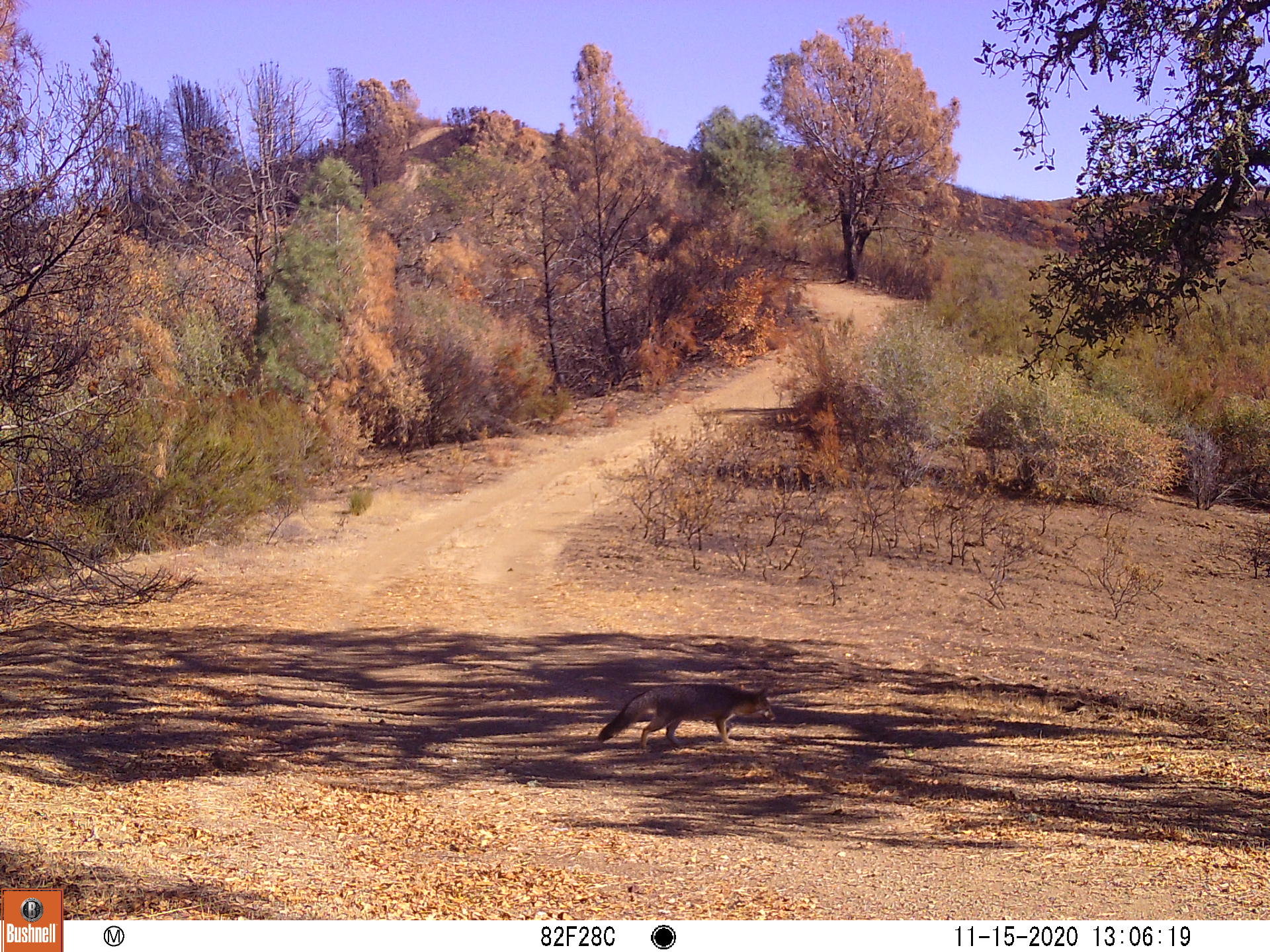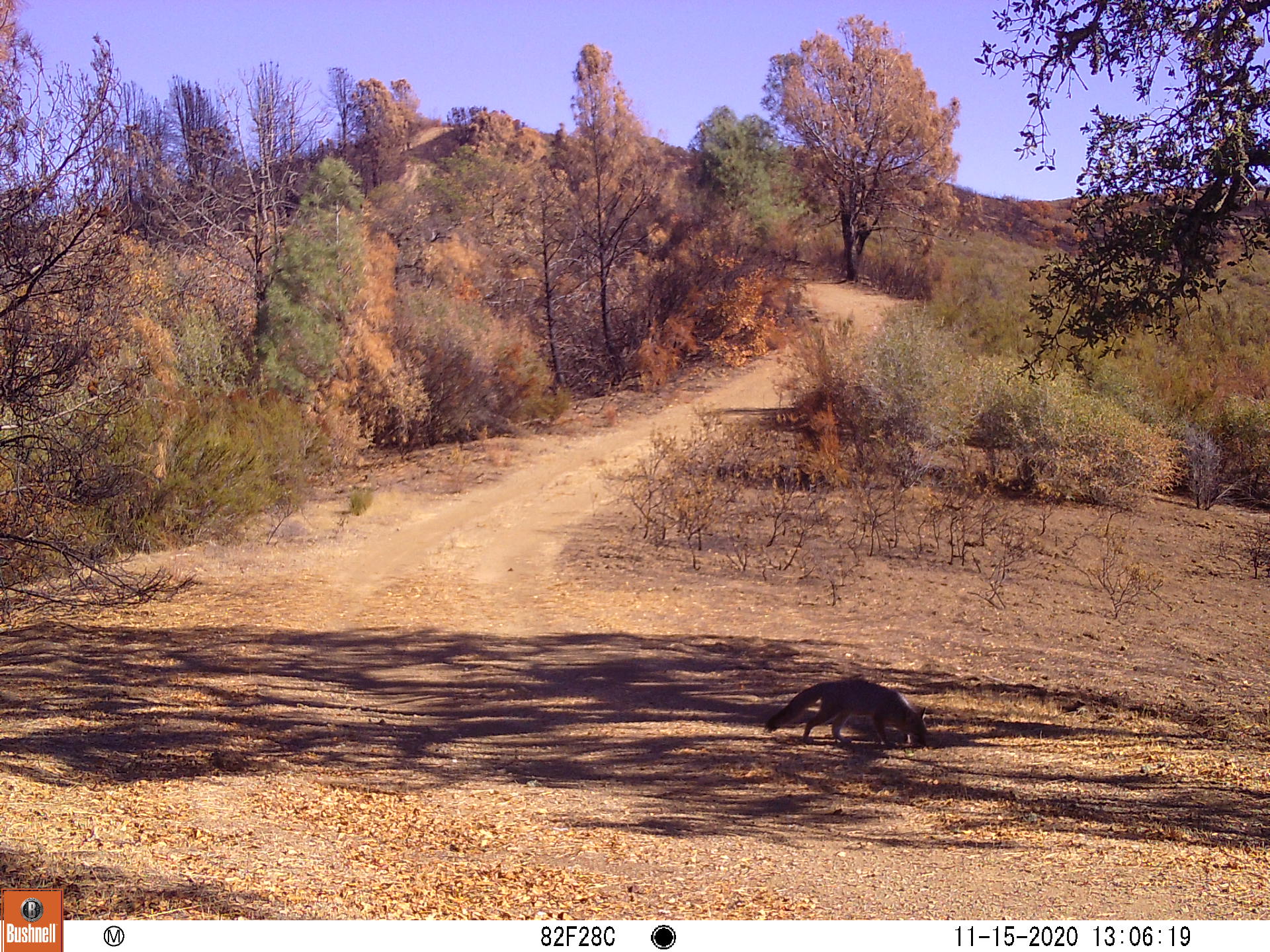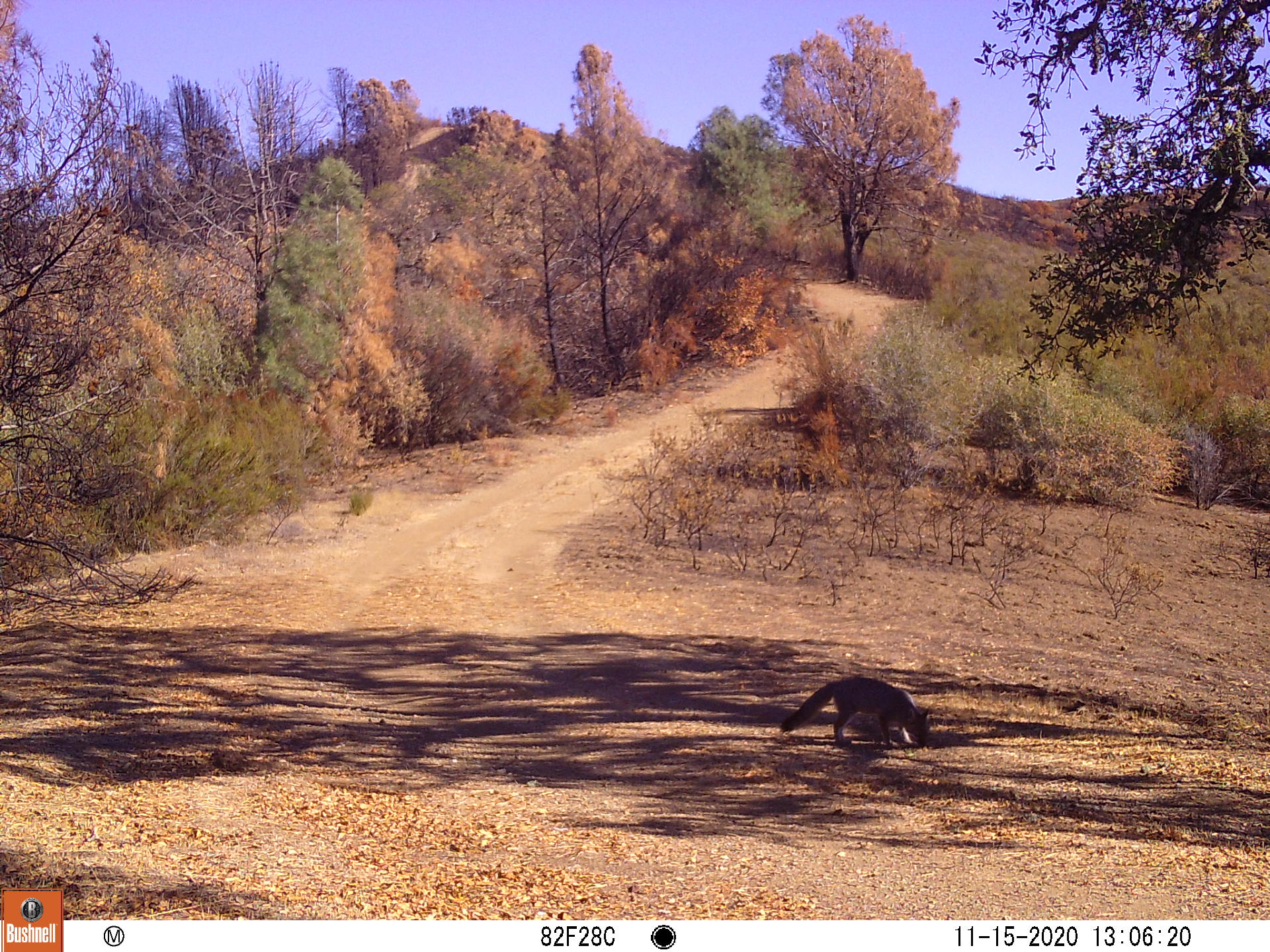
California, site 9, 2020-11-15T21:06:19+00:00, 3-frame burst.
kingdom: Animalia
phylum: Chordata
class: Mammalia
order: Carnivora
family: Canidae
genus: Urocyon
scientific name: Urocyon cinereoargenteus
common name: gray fox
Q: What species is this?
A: Gray fox (Urocyon cinereoargenteus).